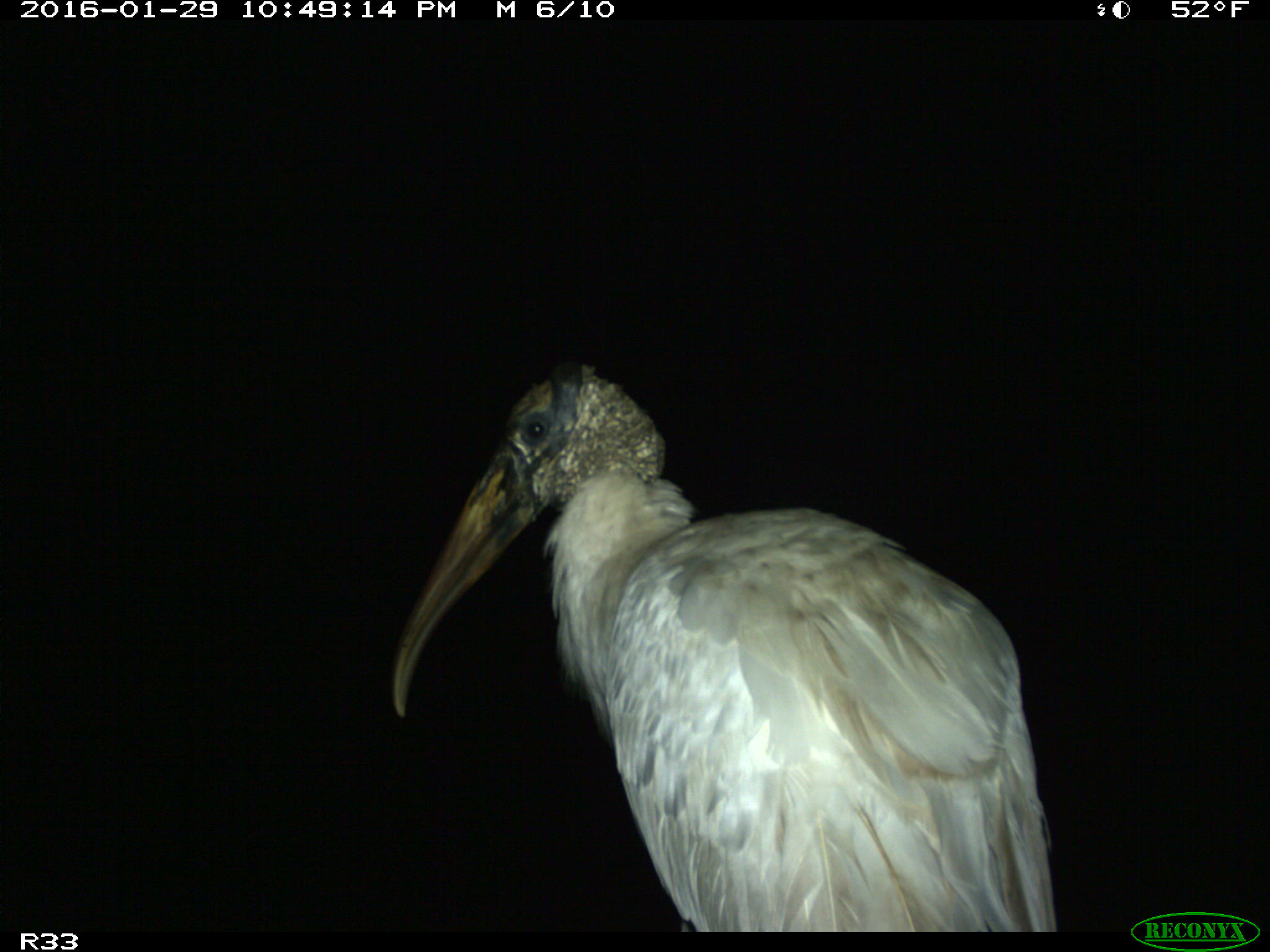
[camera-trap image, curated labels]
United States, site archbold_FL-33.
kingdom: Animalia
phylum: Chordata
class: Aves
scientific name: Aves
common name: birds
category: unidentified bird